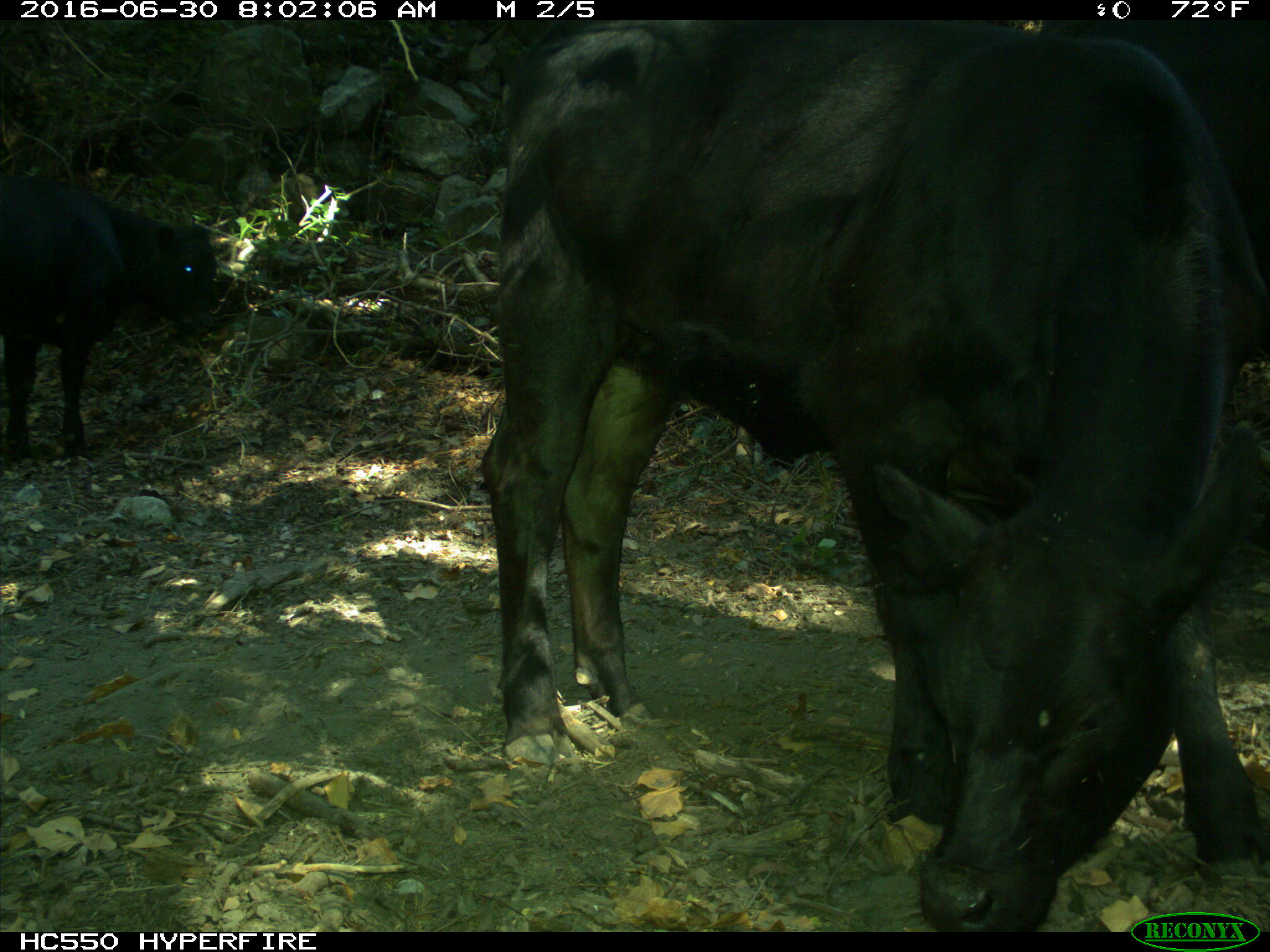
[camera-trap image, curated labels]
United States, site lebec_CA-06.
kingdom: Animalia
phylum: Chordata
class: Mammalia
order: Artiodactyla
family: Bovidae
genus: Bos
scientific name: Bos taurus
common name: domestic cow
Bos taurus (domestic cow).